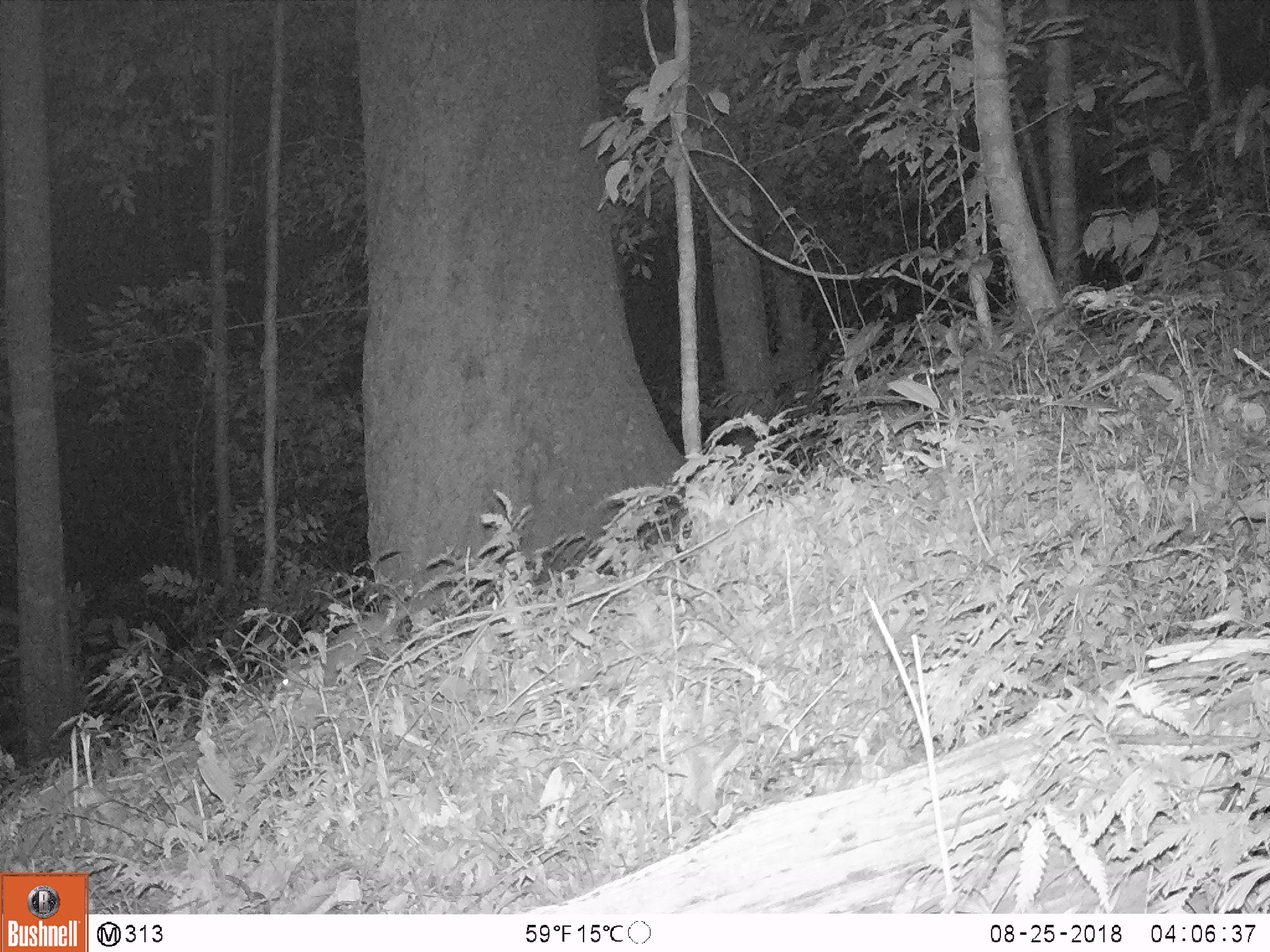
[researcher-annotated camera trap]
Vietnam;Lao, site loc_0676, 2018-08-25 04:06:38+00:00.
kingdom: Animalia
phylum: Chordata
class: Mammalia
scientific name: Mammalia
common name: mammal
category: unidentified small mammal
Unidentified small mammal (mammal) (Mammalia). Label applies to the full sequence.